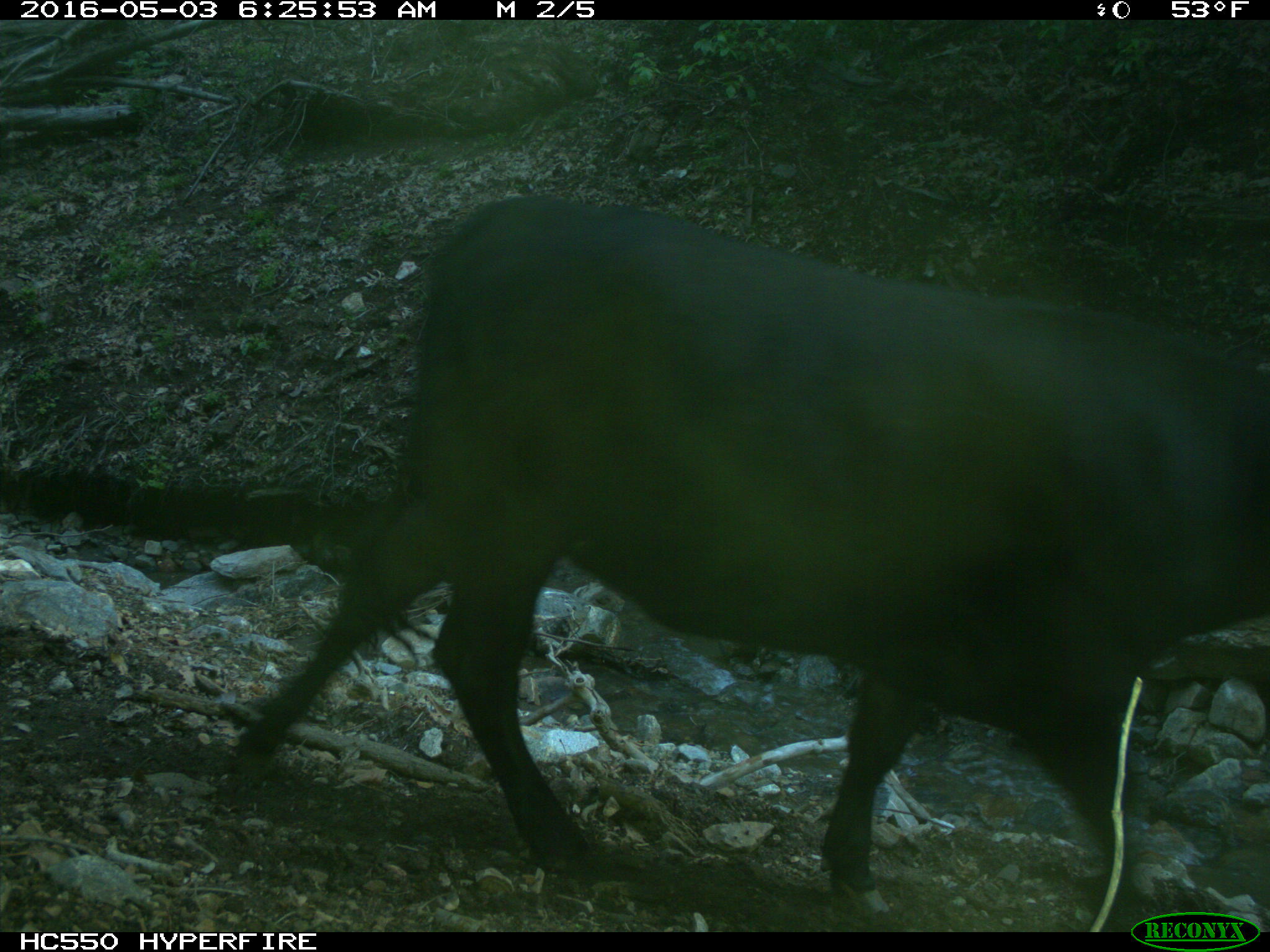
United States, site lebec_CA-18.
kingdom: Animalia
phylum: Chordata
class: Mammalia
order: Artiodactyla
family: Bovidae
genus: Bos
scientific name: Bos taurus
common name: domestic cow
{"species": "Bos taurus (domestic cow)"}